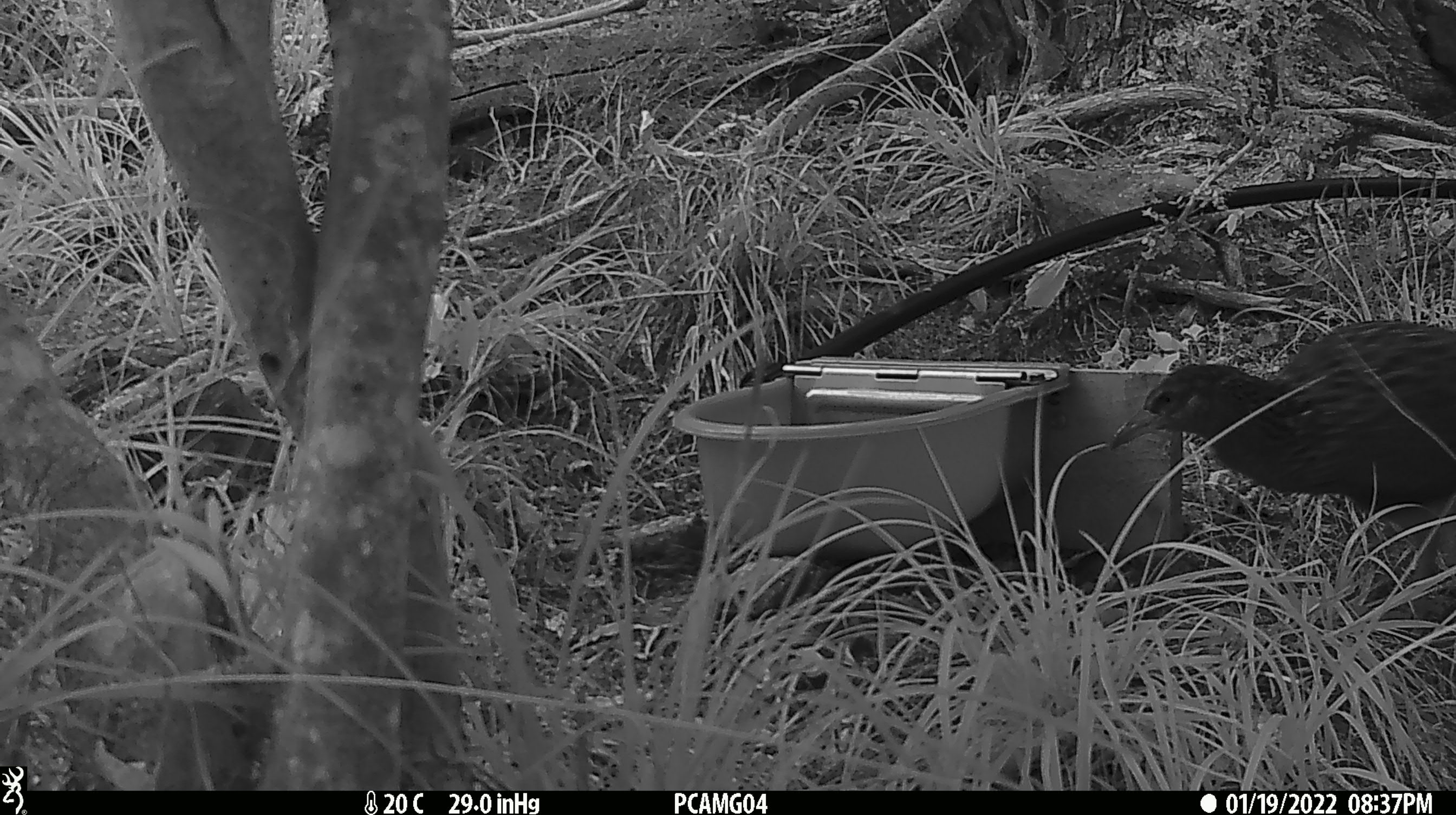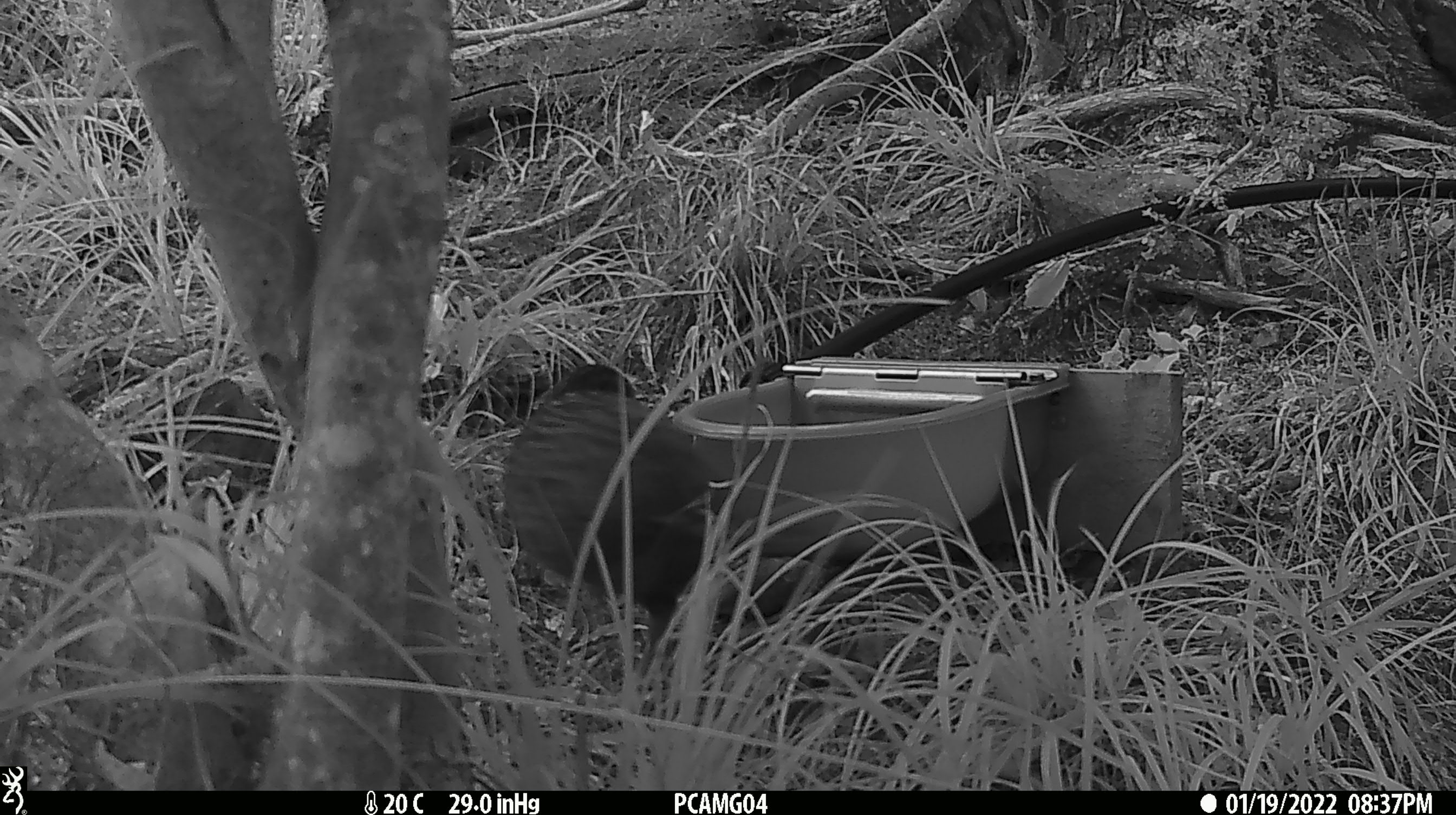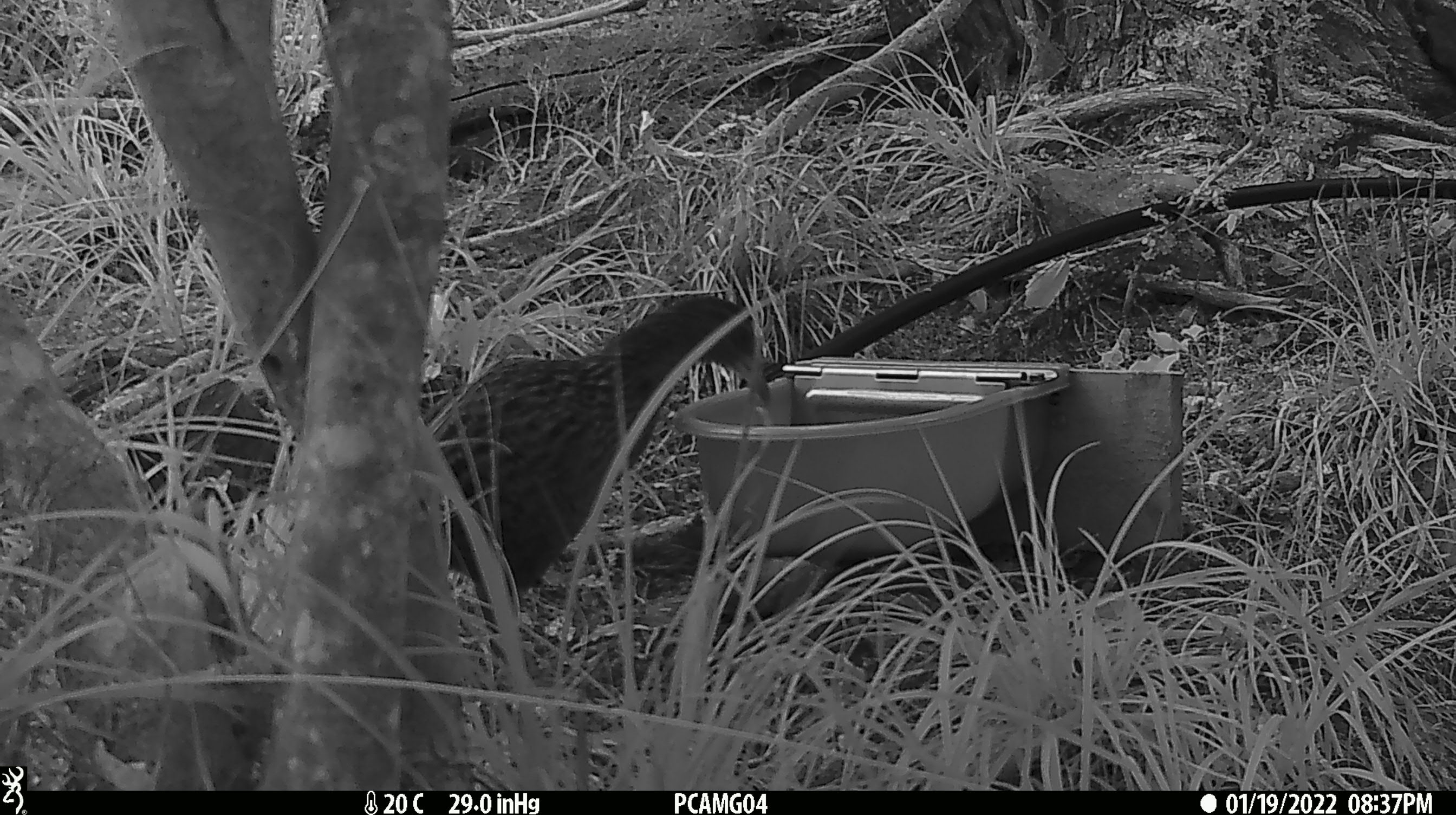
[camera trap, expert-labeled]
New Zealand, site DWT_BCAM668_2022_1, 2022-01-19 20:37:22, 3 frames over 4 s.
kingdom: Animalia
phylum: Chordata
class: Aves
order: Gruiformes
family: Rallidae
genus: Gallirallus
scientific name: Gallirallus australis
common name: weka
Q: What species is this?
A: Weka (Gallirallus australis).